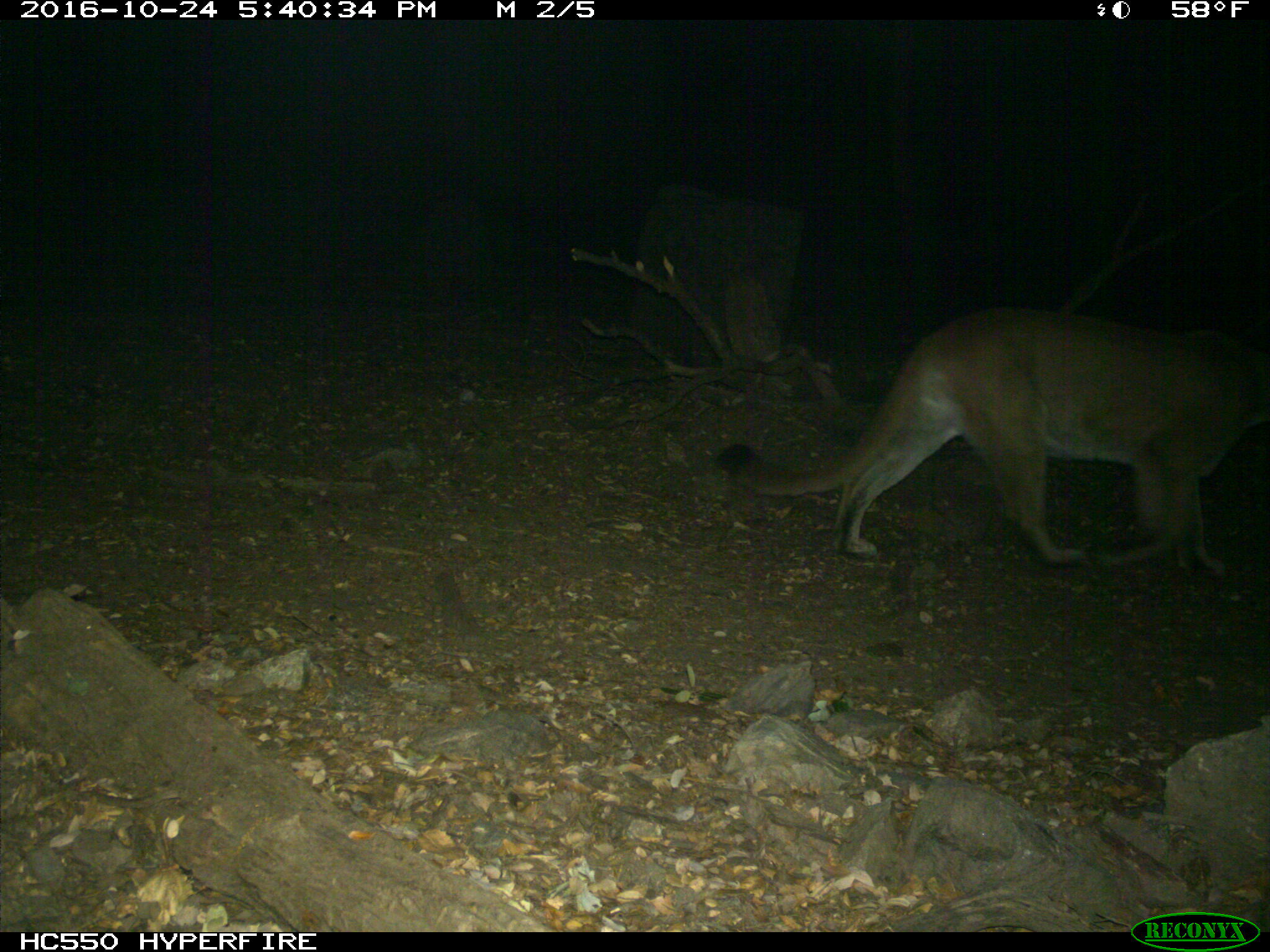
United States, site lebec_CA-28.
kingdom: Animalia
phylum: Chordata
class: Mammalia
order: Carnivora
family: Felidae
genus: Puma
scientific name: Puma concolor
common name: mountain lion